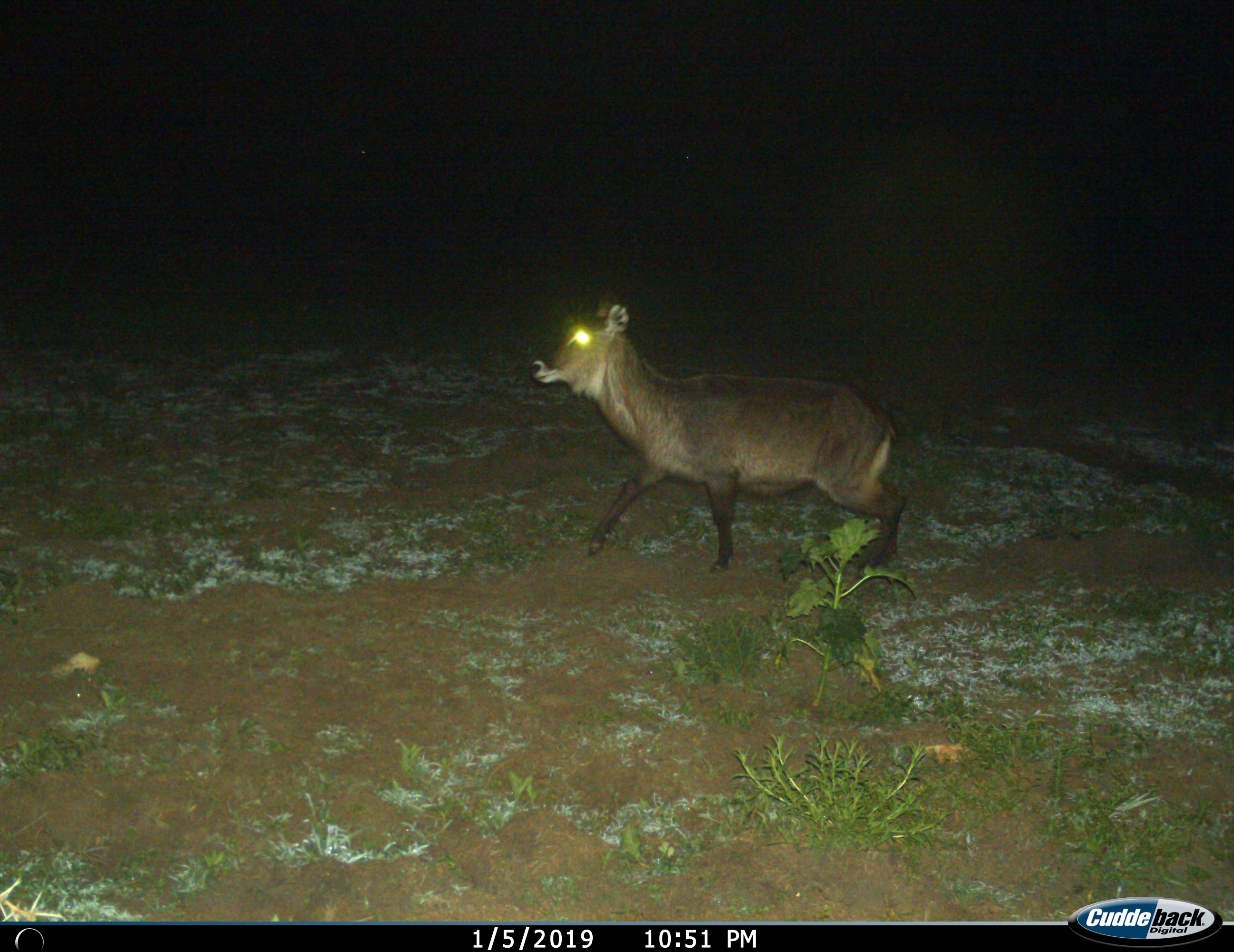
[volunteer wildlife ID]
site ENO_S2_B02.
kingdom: Animalia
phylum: Chordata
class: Mammalia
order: Artiodactyla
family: Bovidae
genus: Kobus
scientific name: Kobus ellipsiprymnus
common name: waterbuck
Waterbuck (Kobus ellipsiprymnus), count 1. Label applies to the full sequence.